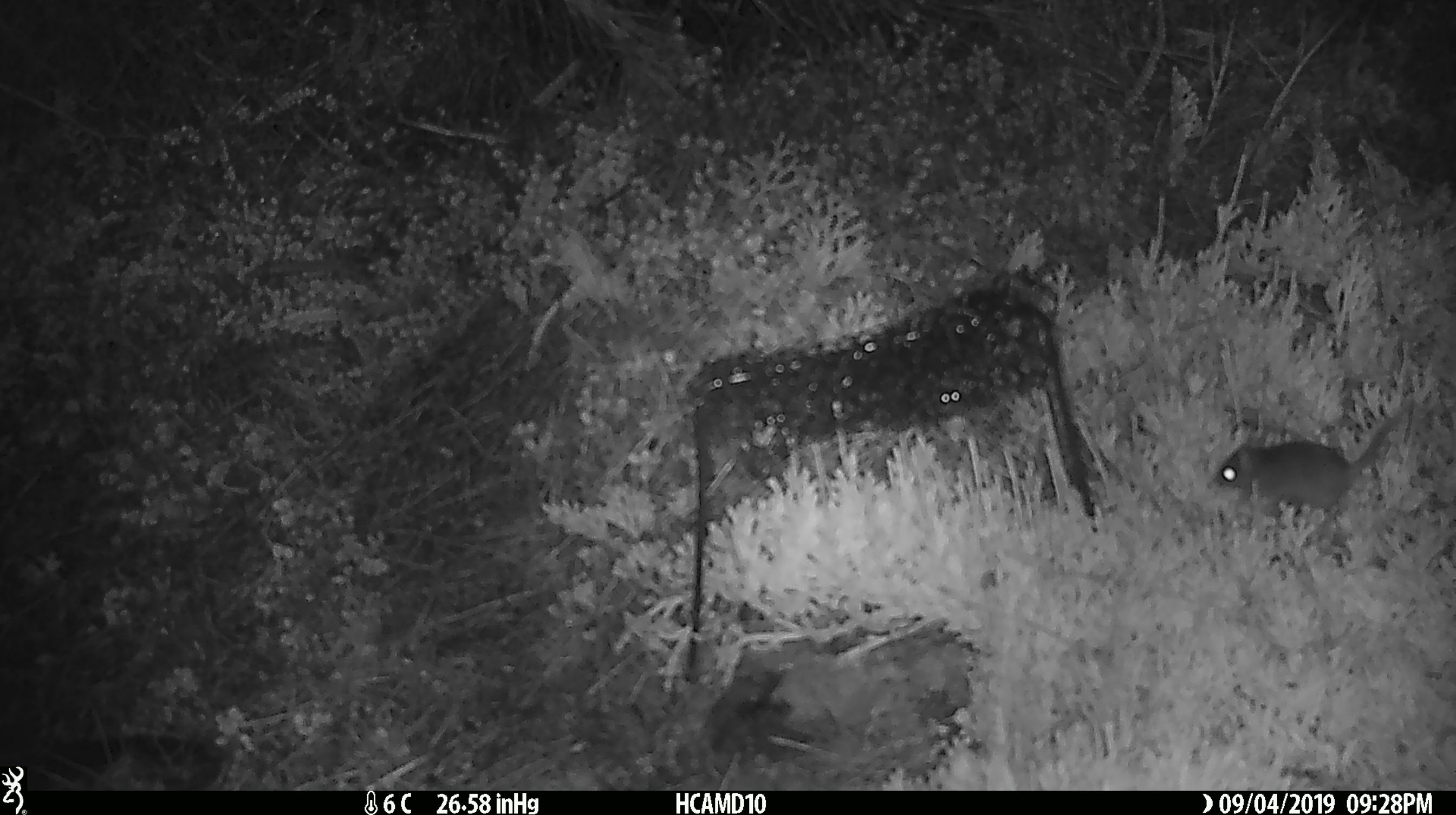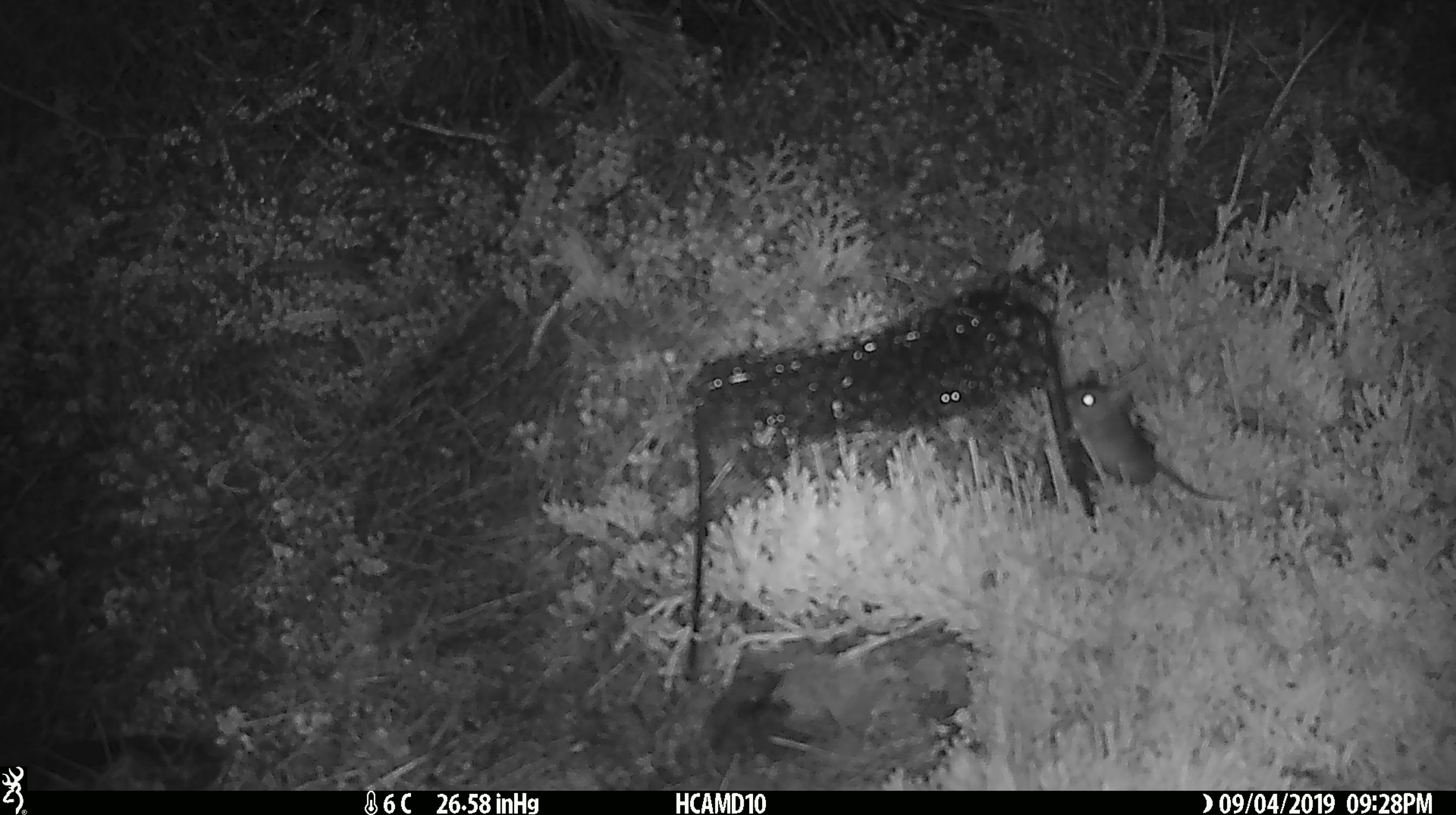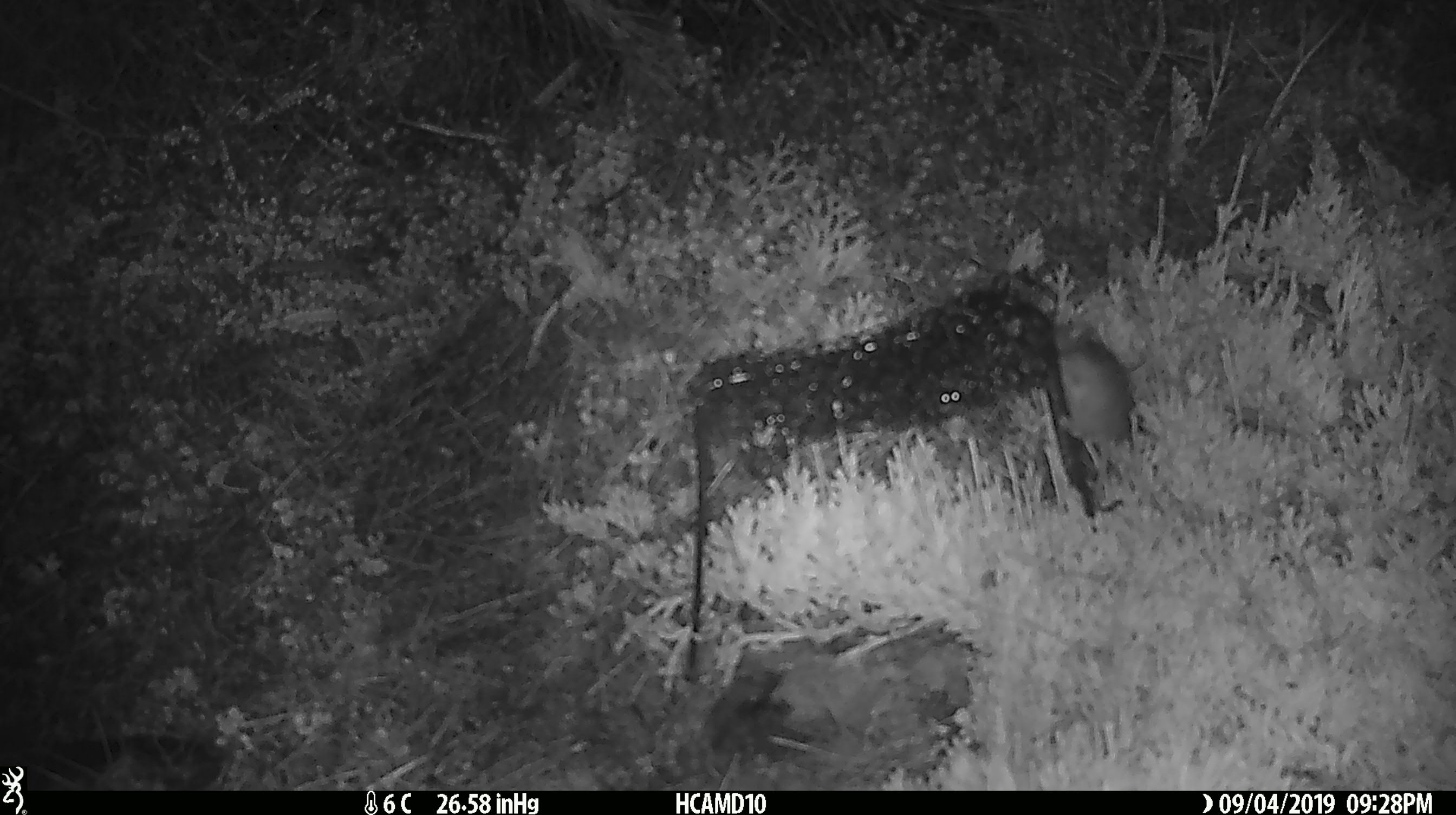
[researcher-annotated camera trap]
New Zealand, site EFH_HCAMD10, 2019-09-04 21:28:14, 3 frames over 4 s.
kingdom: Animalia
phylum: Chordata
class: Mammalia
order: Rodentia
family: Muridae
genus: Mus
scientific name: Mus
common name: mouse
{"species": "mouse (Mus)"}